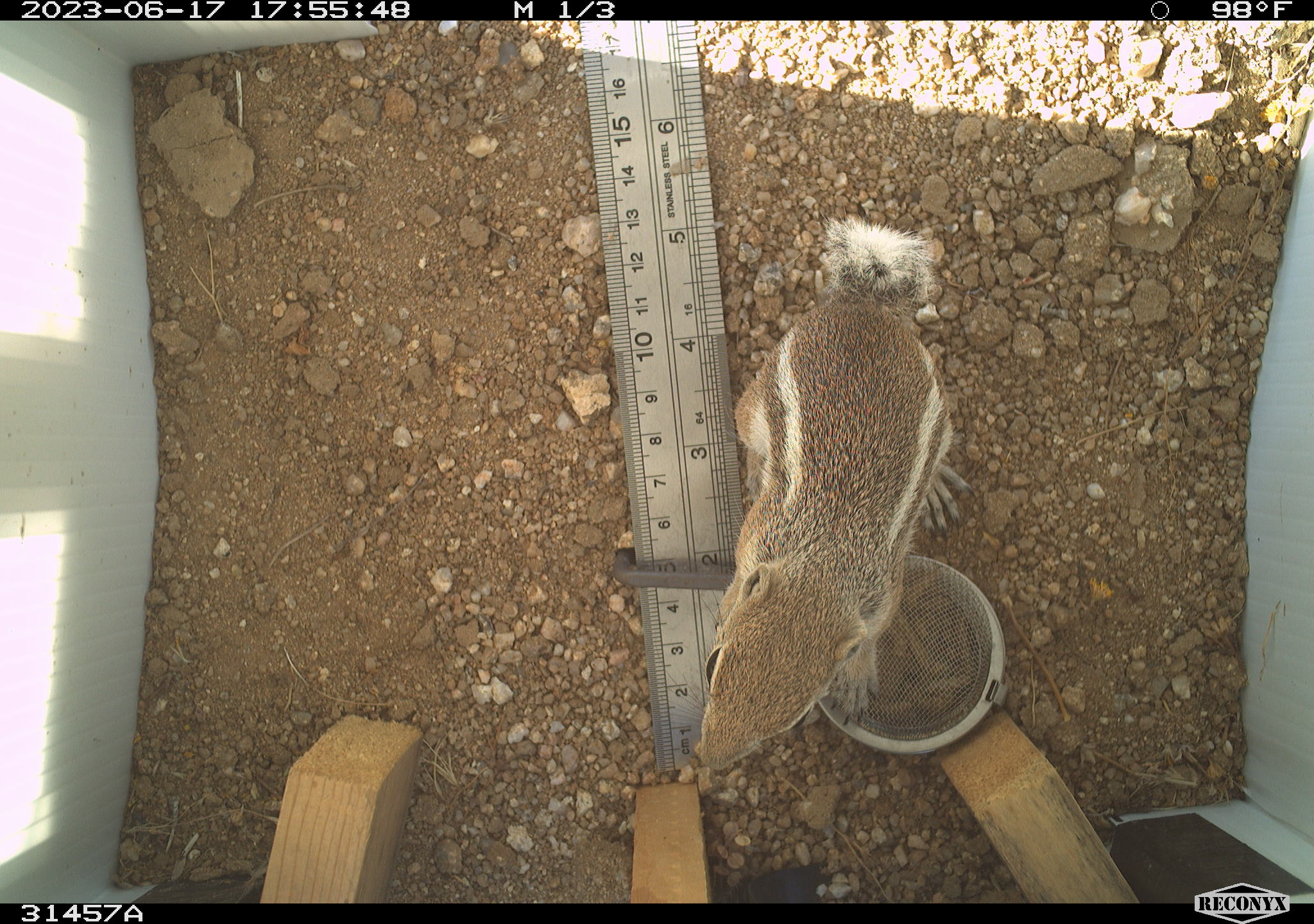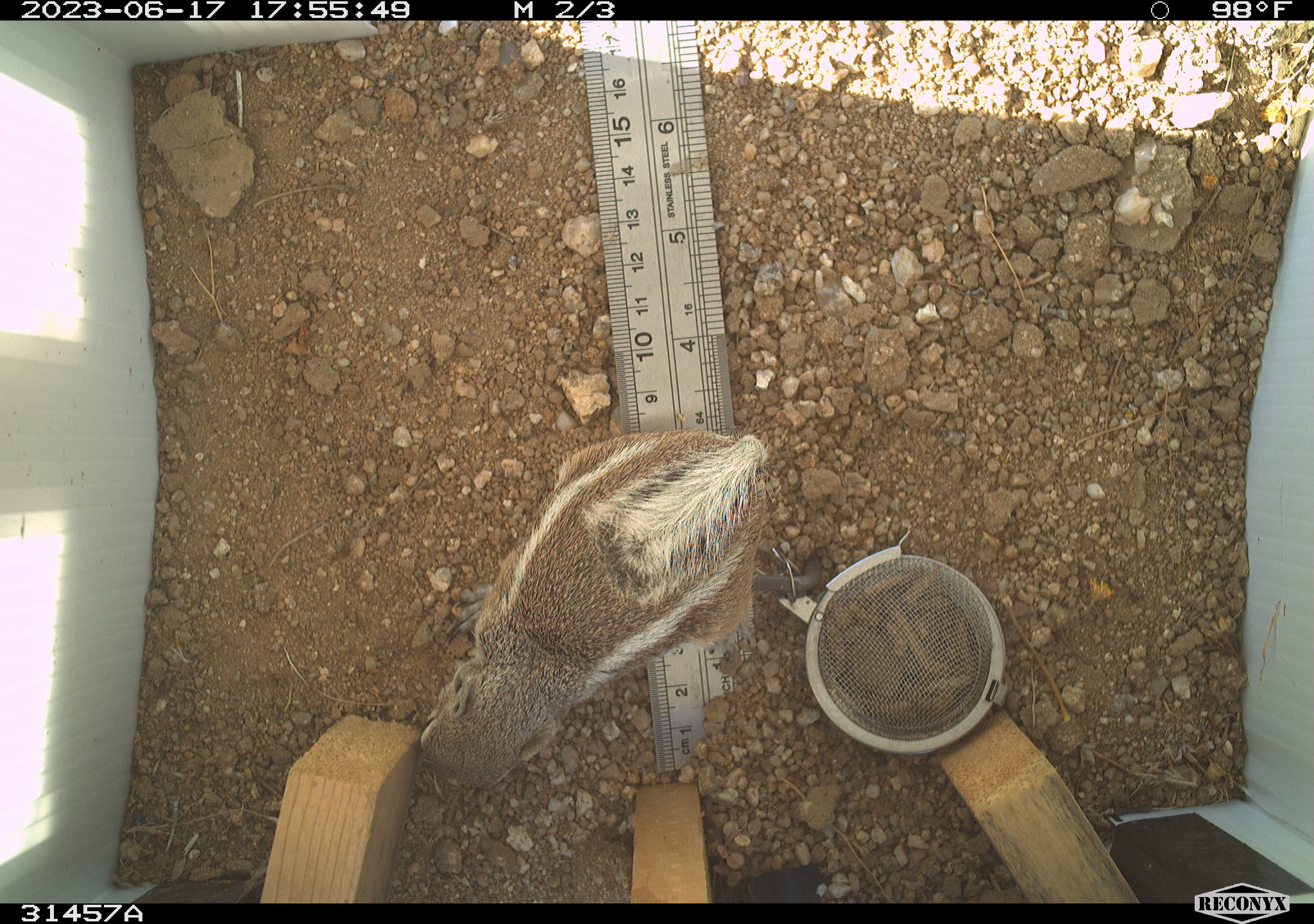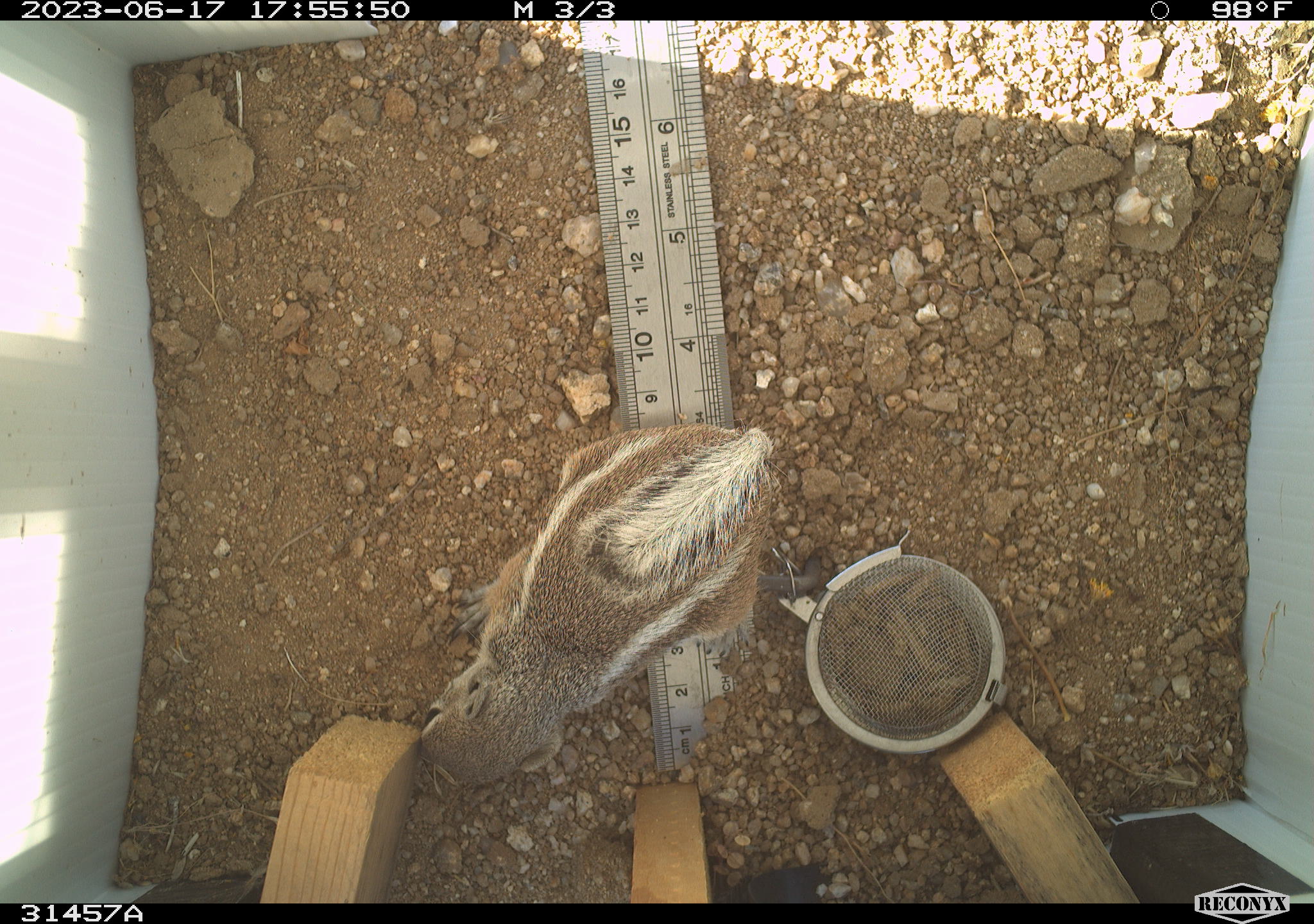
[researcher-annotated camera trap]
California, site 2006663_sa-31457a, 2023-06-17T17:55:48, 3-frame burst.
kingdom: Animalia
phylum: Chordata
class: Mammalia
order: Rodentia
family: Sciuridae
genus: Ammospermophilus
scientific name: Ammospermophilus leucurus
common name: white-tailed antelope squirrel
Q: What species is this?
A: White-tailed antelope squirrel (Ammospermophilus leucurus).